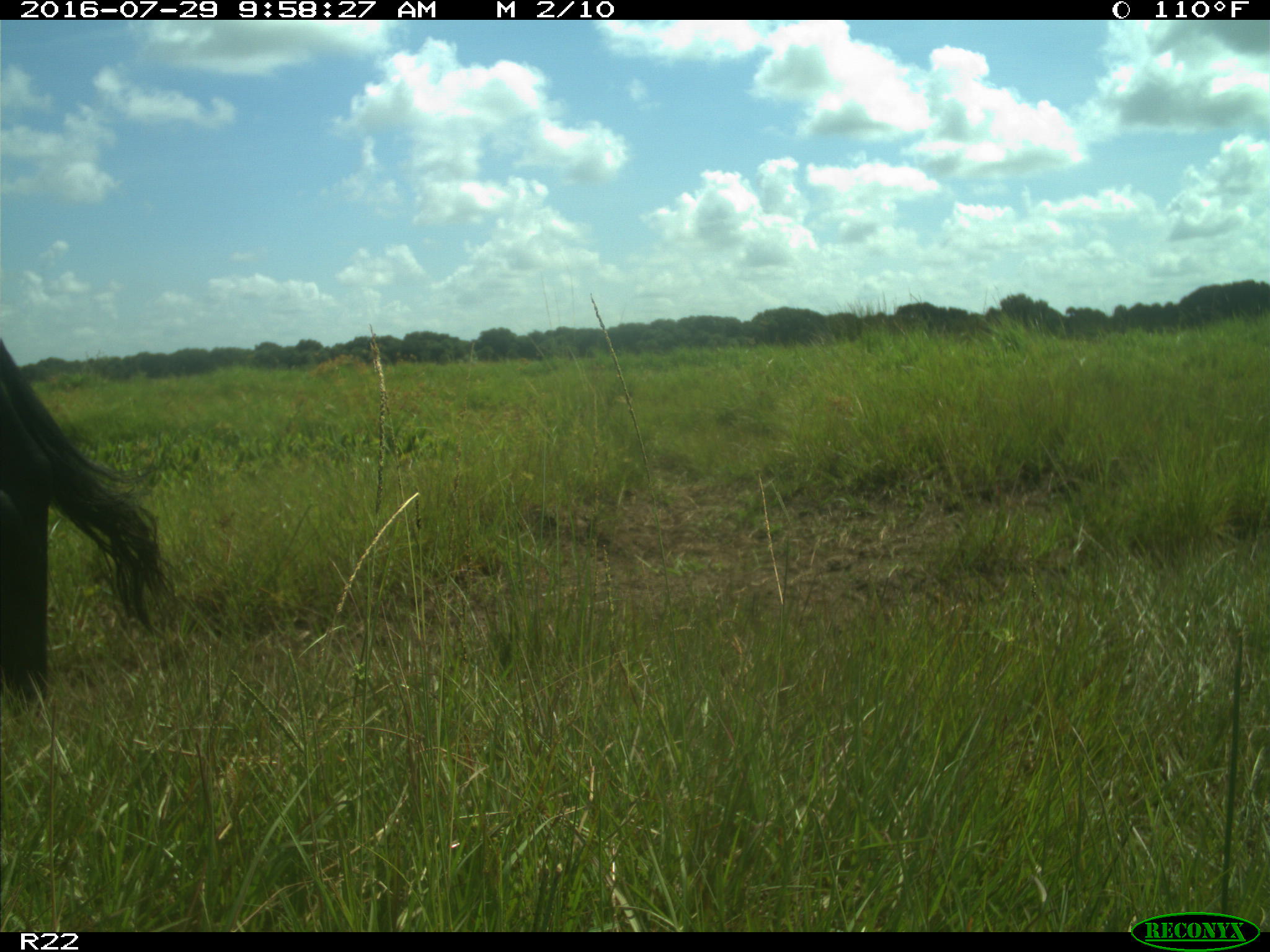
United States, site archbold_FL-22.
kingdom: Animalia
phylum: Chordata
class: Mammalia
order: Artiodactyla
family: Bovidae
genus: Bos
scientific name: Bos taurus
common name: domestic cow